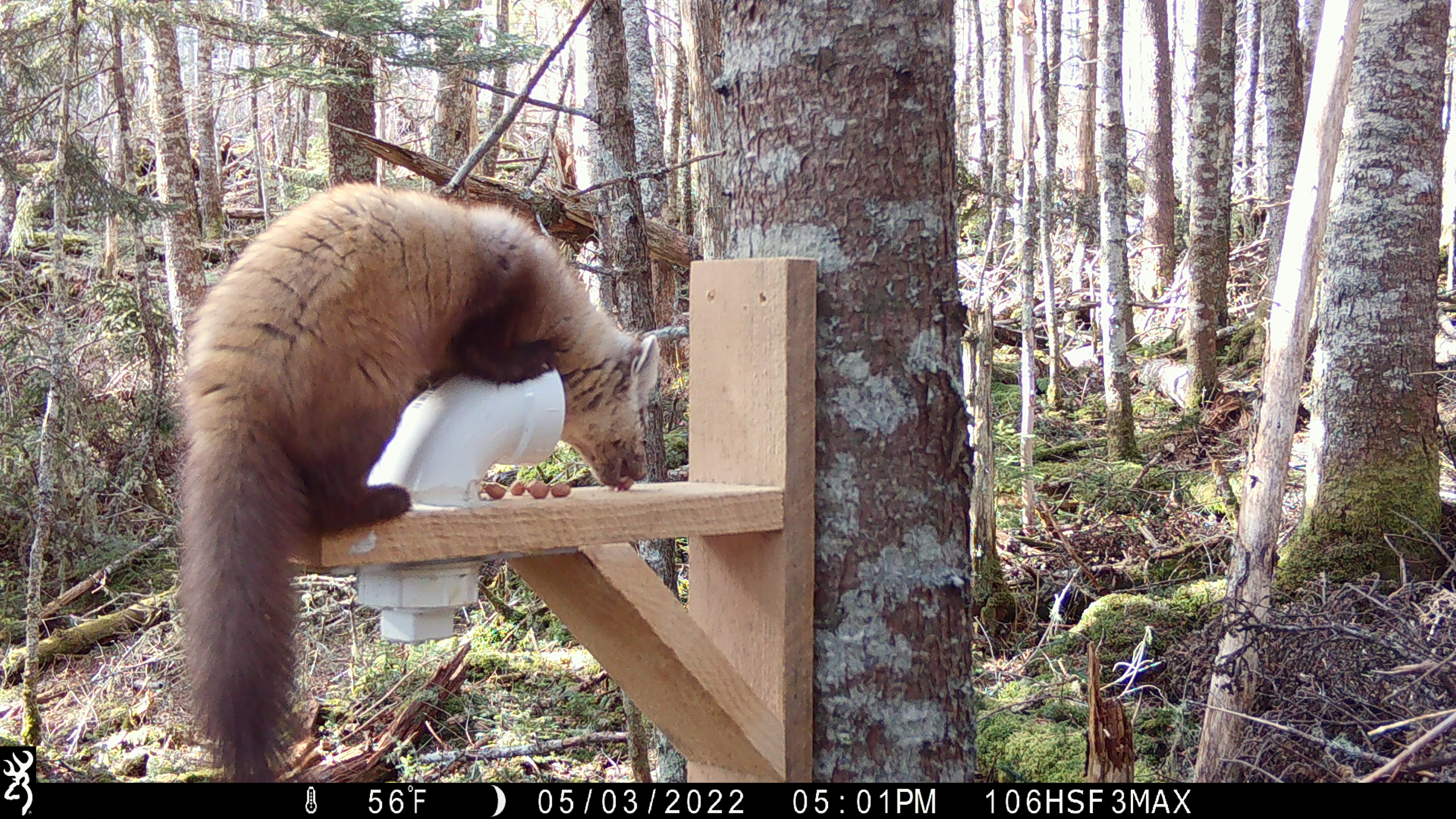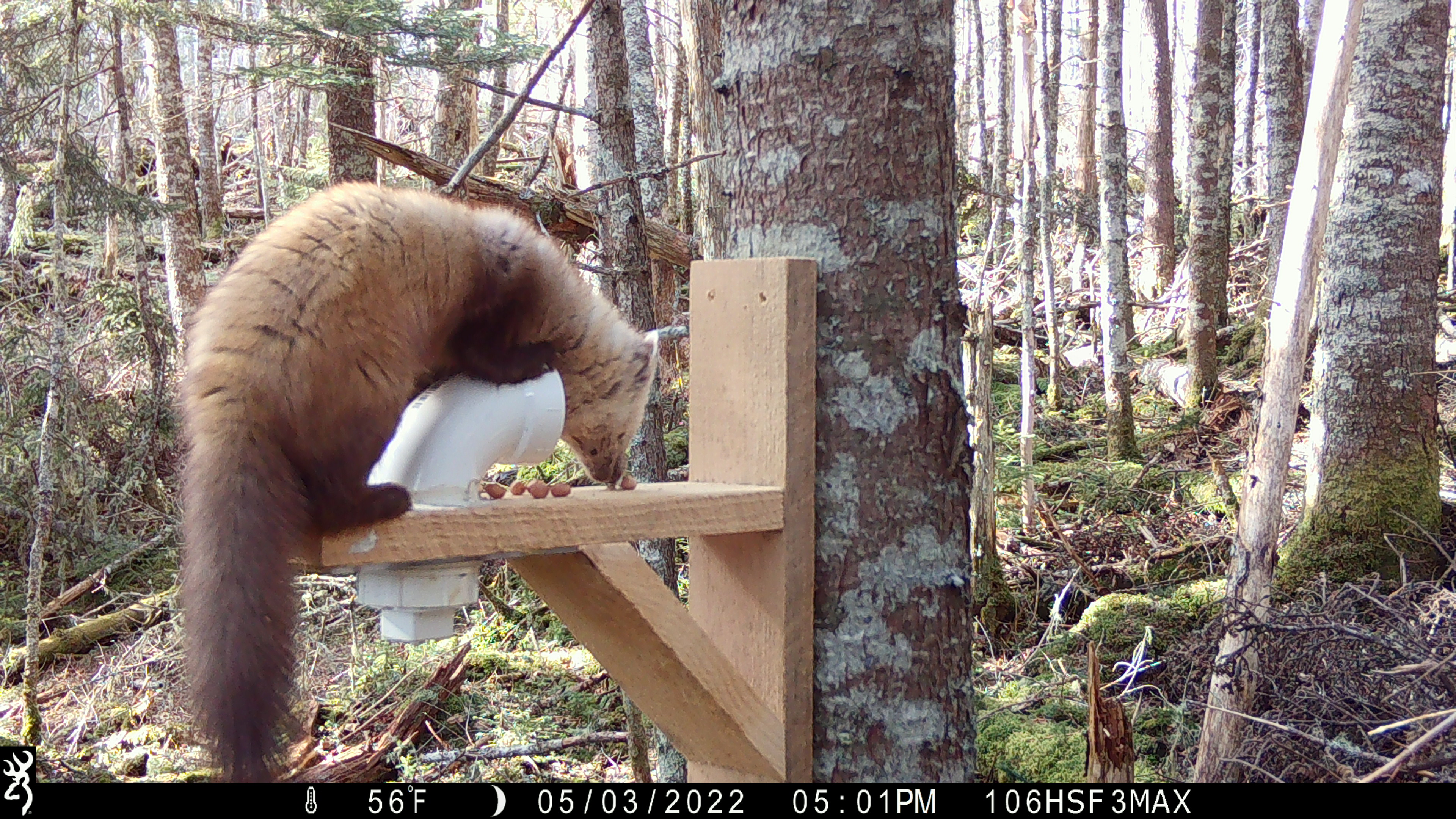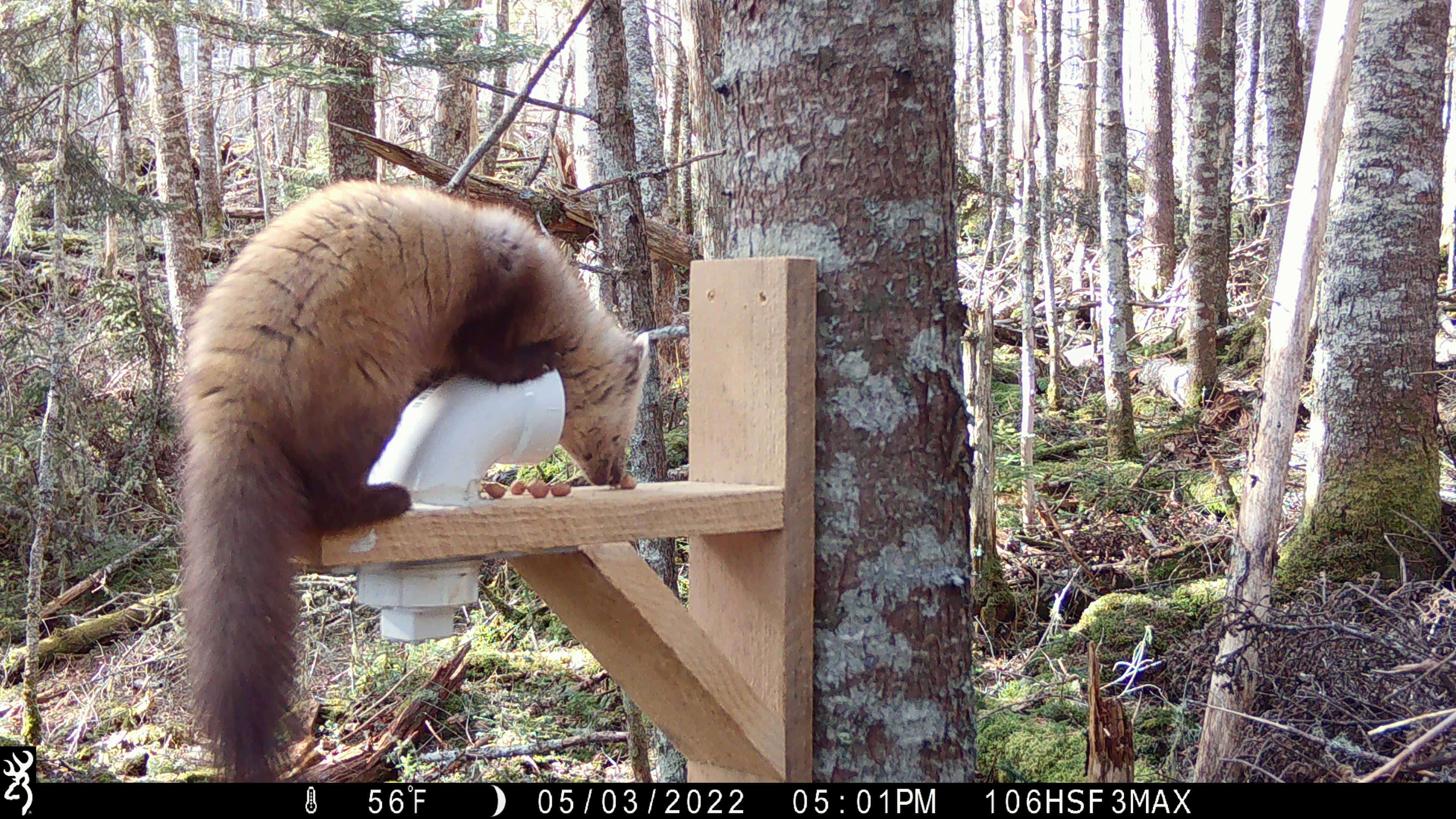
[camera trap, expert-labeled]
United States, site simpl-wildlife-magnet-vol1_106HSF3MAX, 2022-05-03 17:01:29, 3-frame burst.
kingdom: Animalia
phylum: Chordata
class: Mammalia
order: Carnivora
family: Mustelidae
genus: Martes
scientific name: Martes americana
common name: american marten